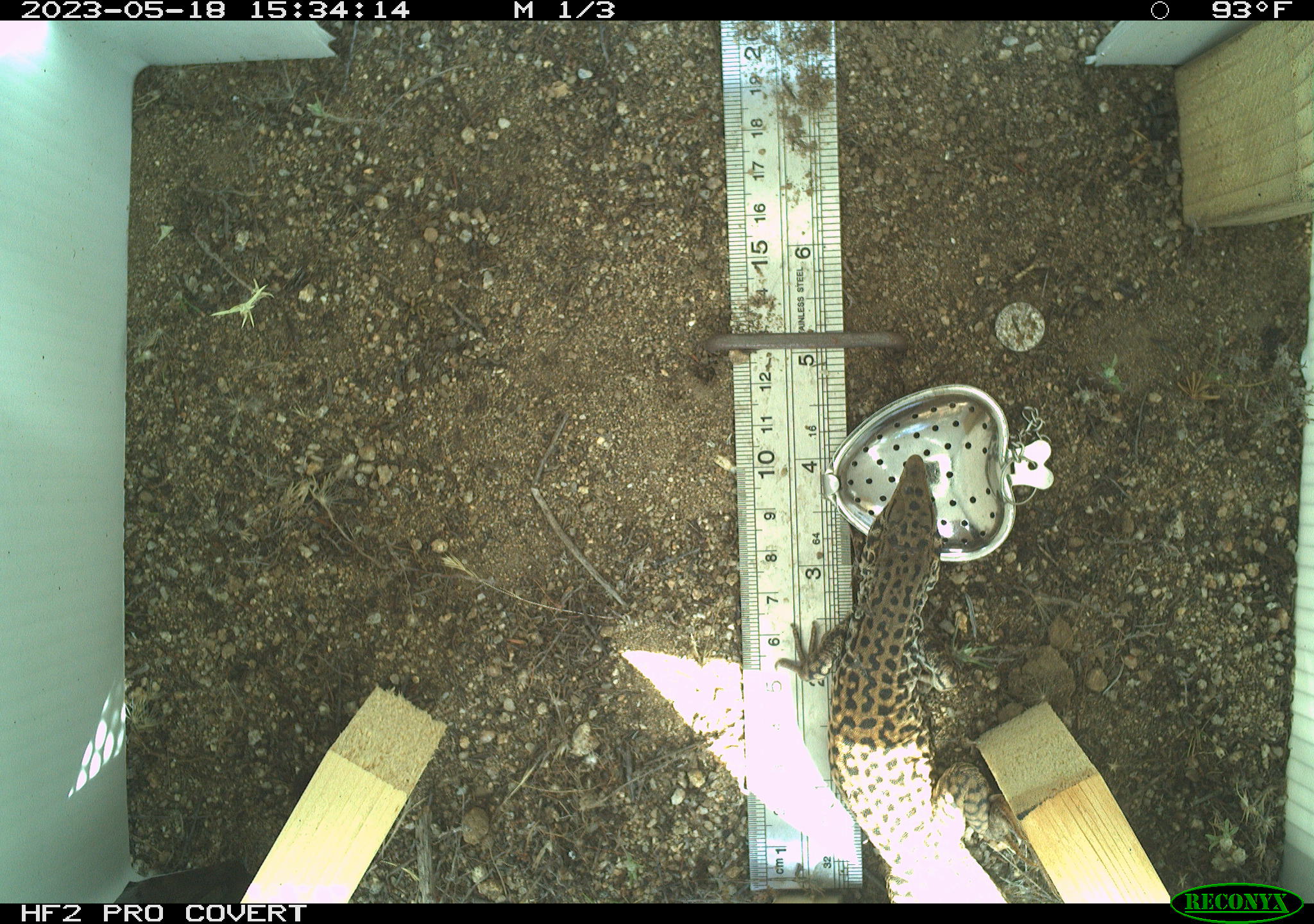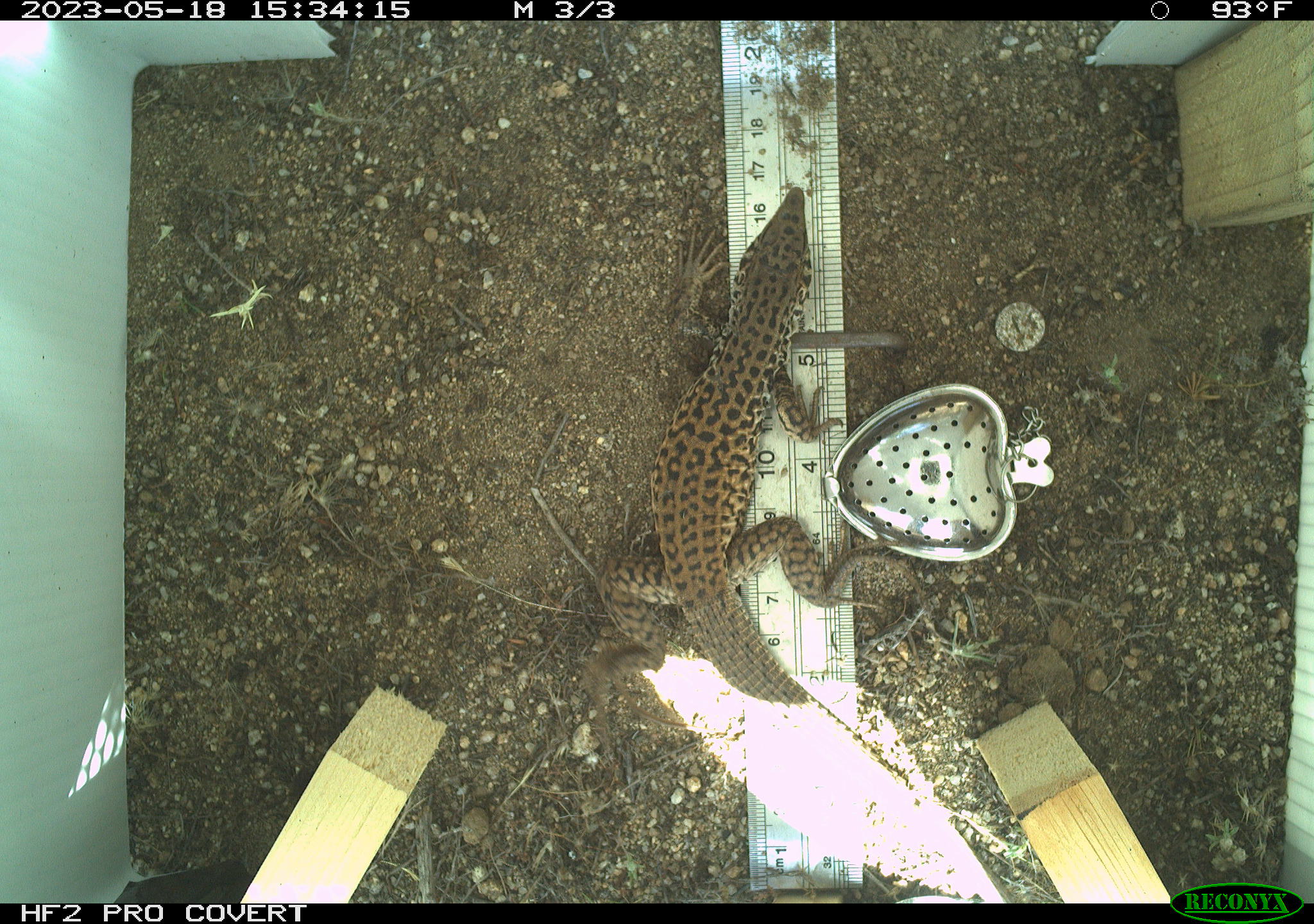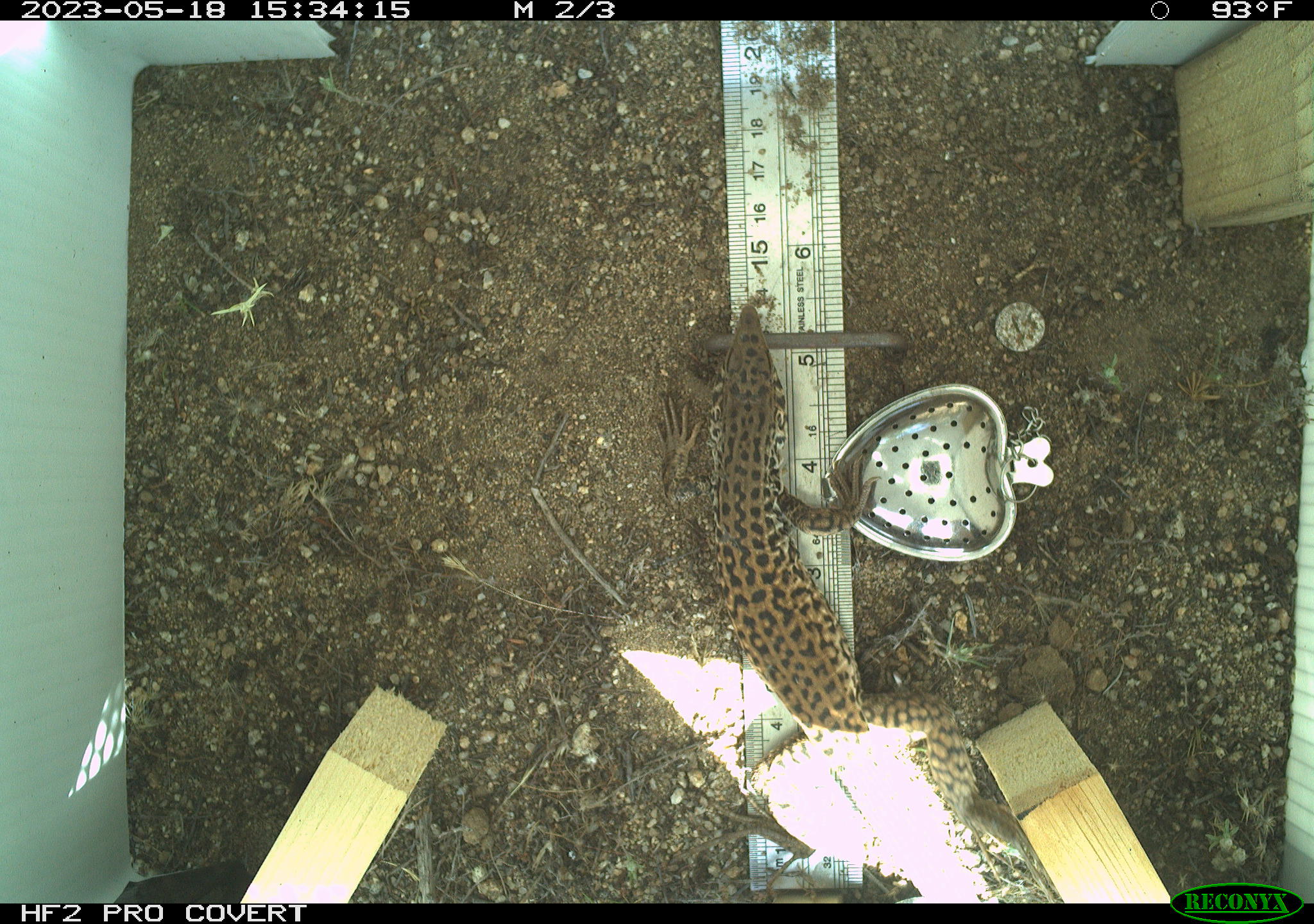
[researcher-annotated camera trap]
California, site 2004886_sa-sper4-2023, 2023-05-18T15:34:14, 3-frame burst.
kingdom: Animalia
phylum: Chordata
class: Reptilia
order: Squamata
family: Teiidae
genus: Aspidoscelis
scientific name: Aspidoscelis tigris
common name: western whiptail